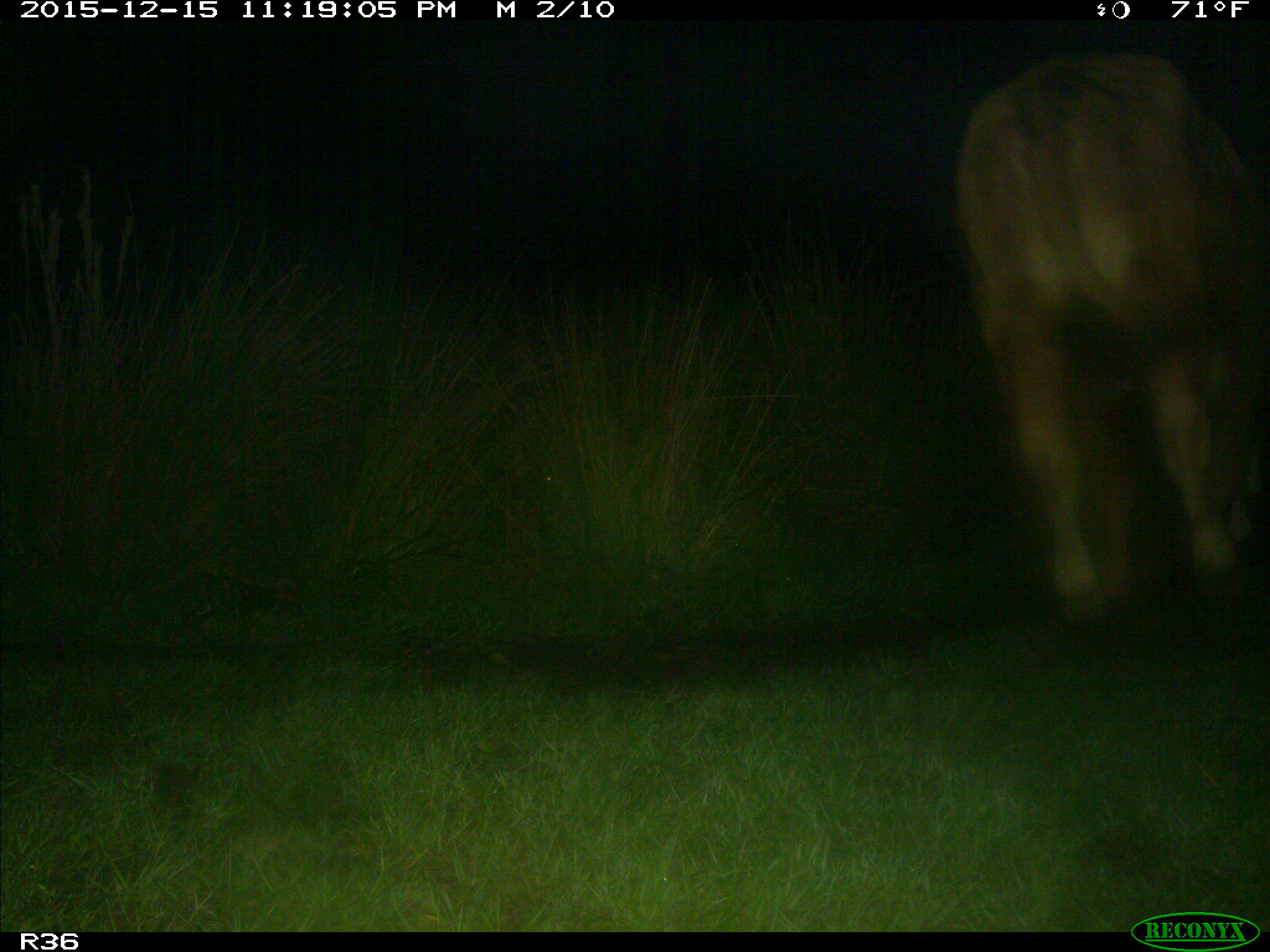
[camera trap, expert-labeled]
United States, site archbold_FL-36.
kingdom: Animalia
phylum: Chordata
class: Mammalia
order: Artiodactyla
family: Bovidae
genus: Bos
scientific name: Bos taurus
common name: domestic cow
Bos taurus (domestic cow).